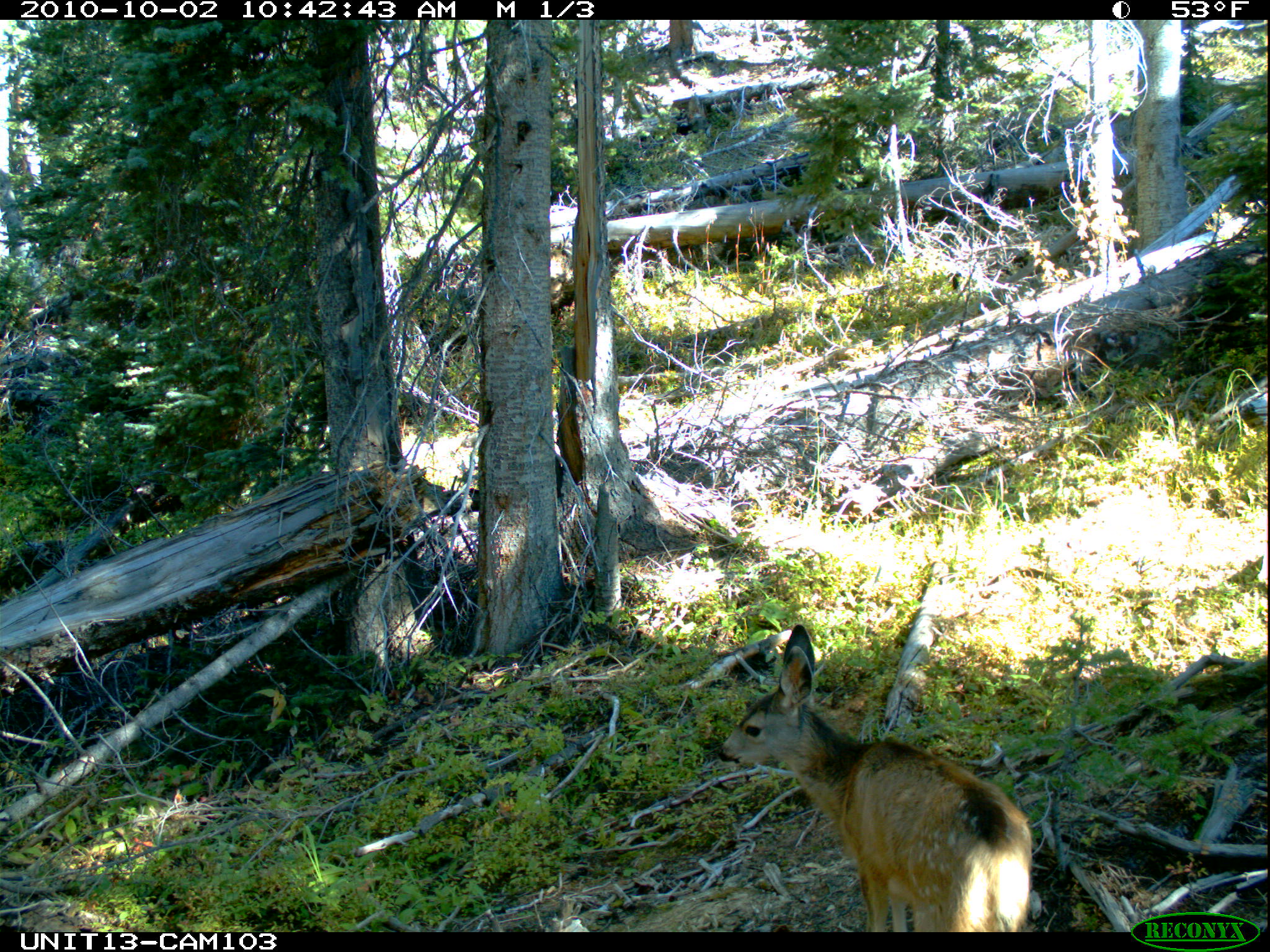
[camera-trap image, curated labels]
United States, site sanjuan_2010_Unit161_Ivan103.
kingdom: Animalia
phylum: Chordata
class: Mammalia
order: Artiodactyla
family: Cervidae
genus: Odocoileus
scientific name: Odocoileus hemionus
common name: mule deer